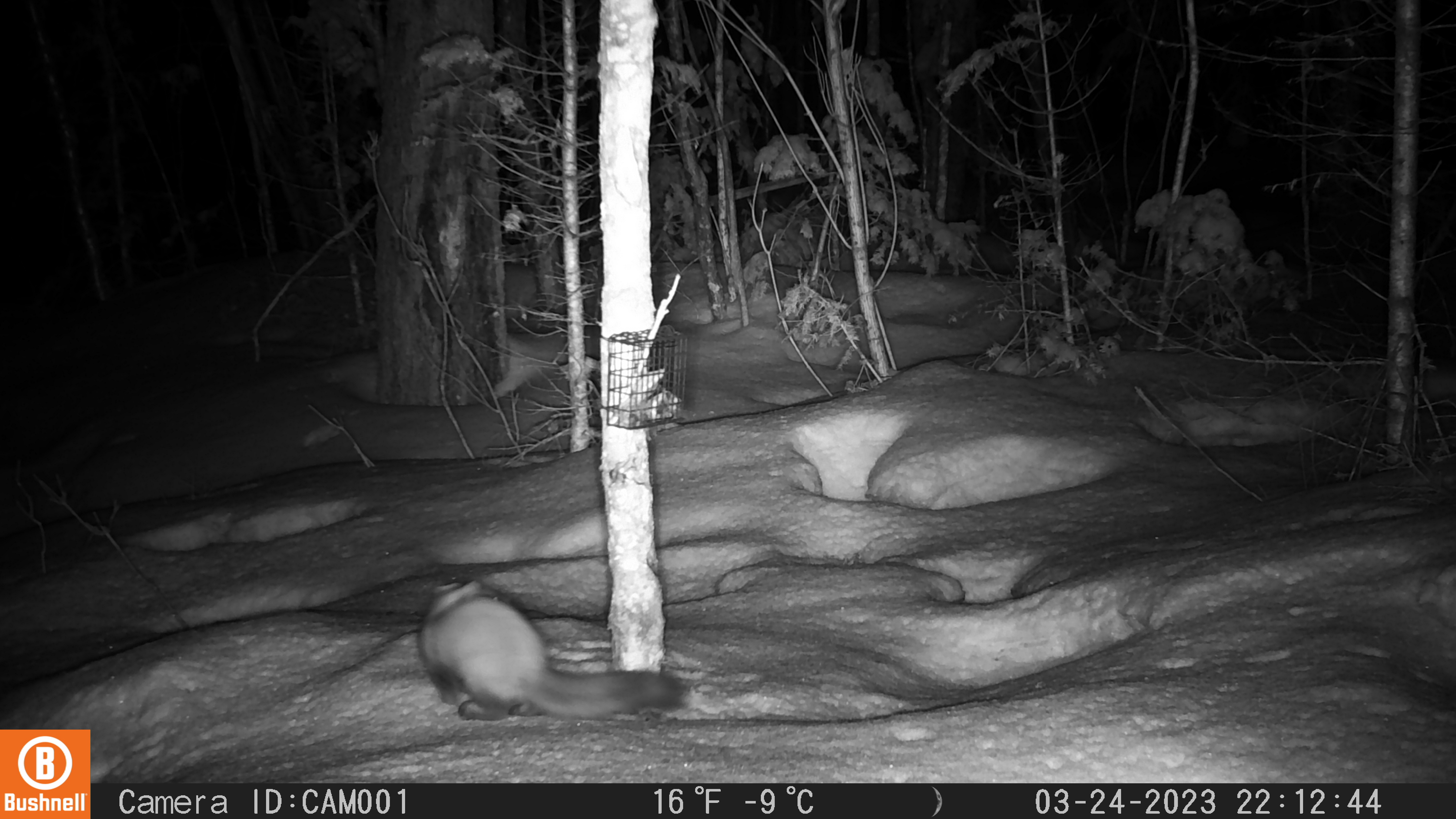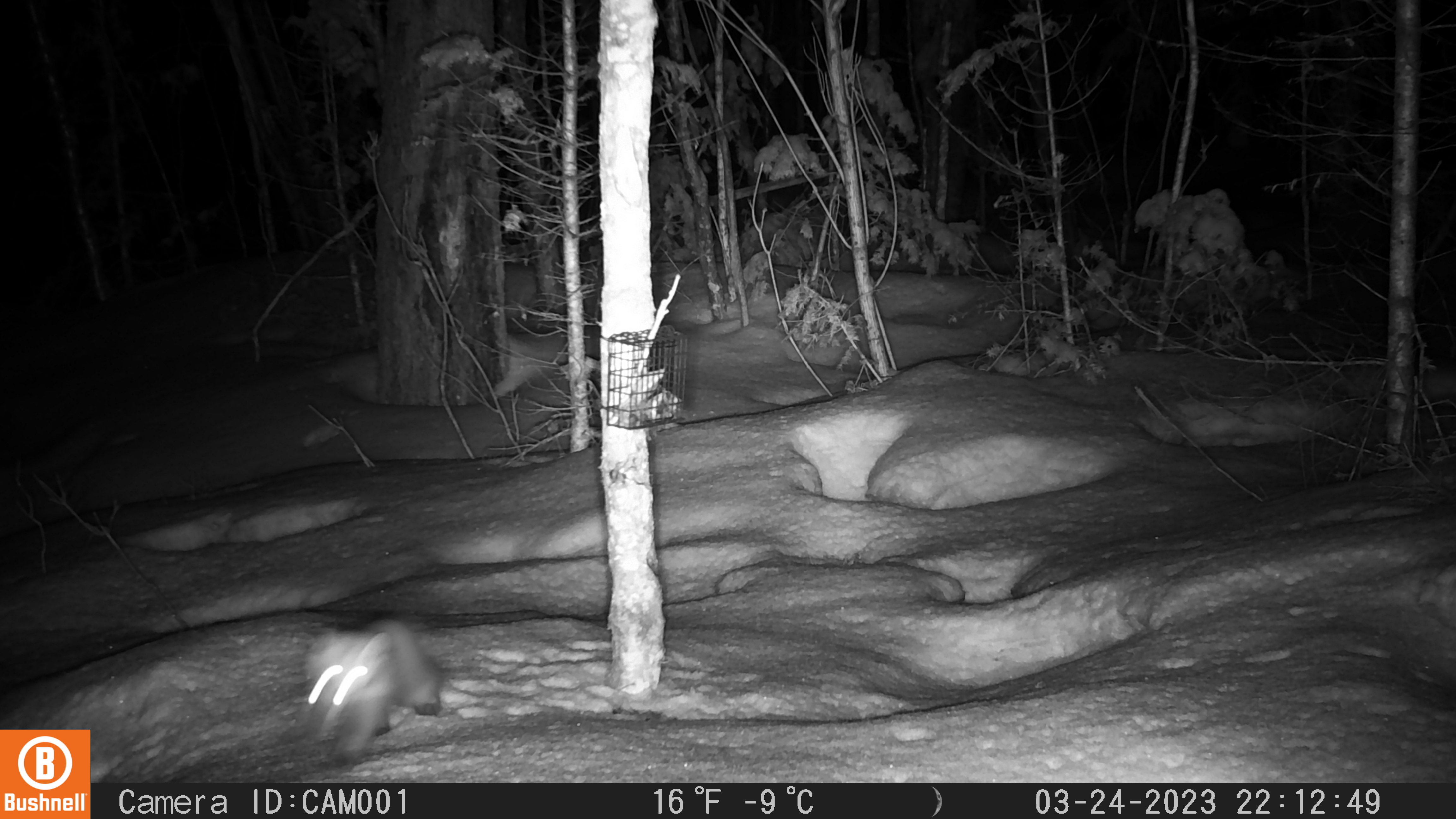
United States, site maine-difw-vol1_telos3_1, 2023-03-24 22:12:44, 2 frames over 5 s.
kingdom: Animalia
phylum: Chordata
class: Mammalia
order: Carnivora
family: Mustelidae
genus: Martes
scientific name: Martes americana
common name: american marten